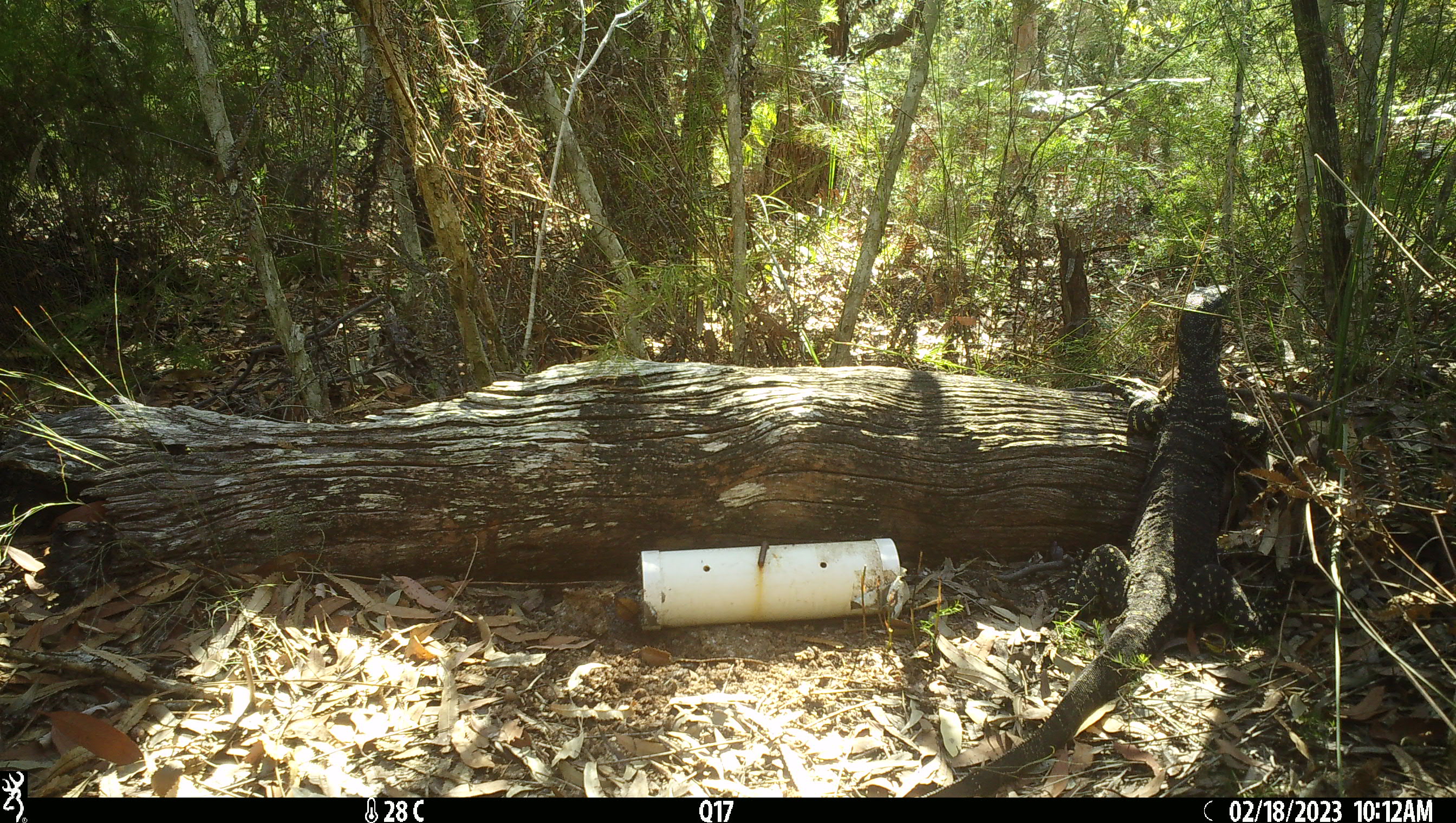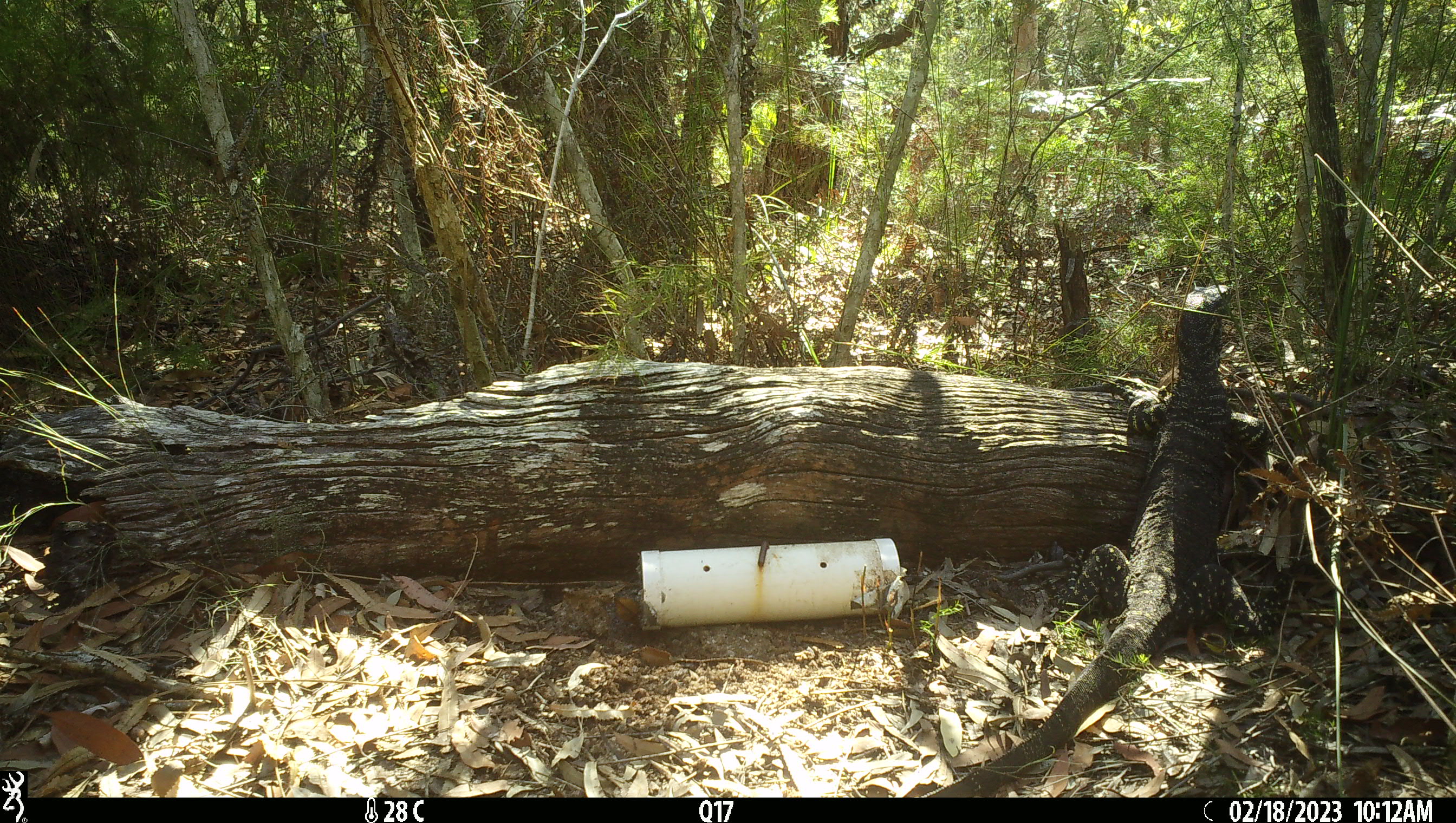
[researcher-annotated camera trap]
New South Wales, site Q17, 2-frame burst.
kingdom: Animalia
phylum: Chordata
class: Reptilia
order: Squamata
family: Varanidae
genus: Varanus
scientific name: Varanus varius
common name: lace monitor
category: goanna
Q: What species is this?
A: Goanna (lace monitor) (Varanus varius).